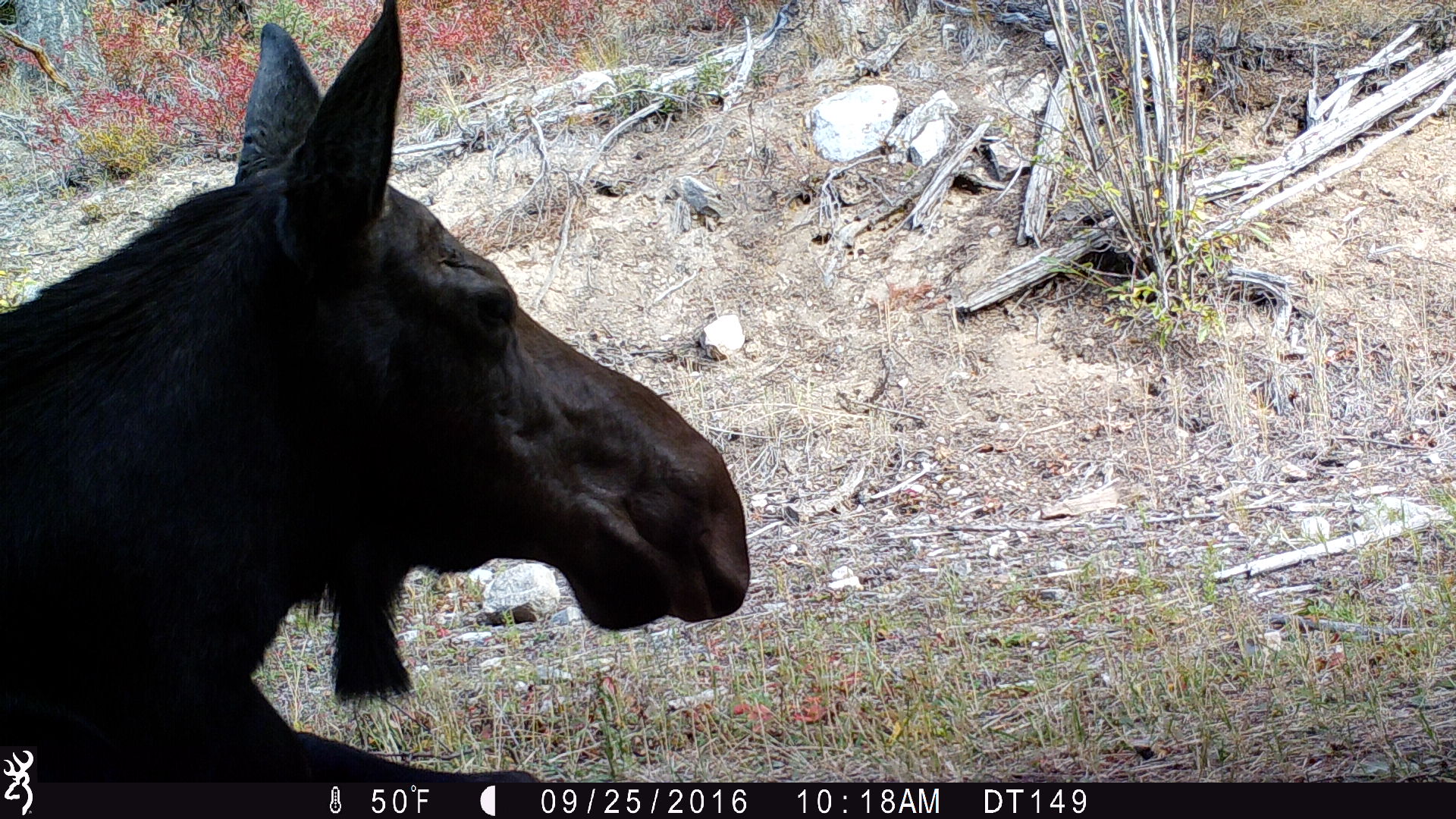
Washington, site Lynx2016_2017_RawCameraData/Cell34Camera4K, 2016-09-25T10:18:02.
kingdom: Animalia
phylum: Chordata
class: Mammalia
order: Artiodactyla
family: Cervidae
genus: Alces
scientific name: Alces alces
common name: moose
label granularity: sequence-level